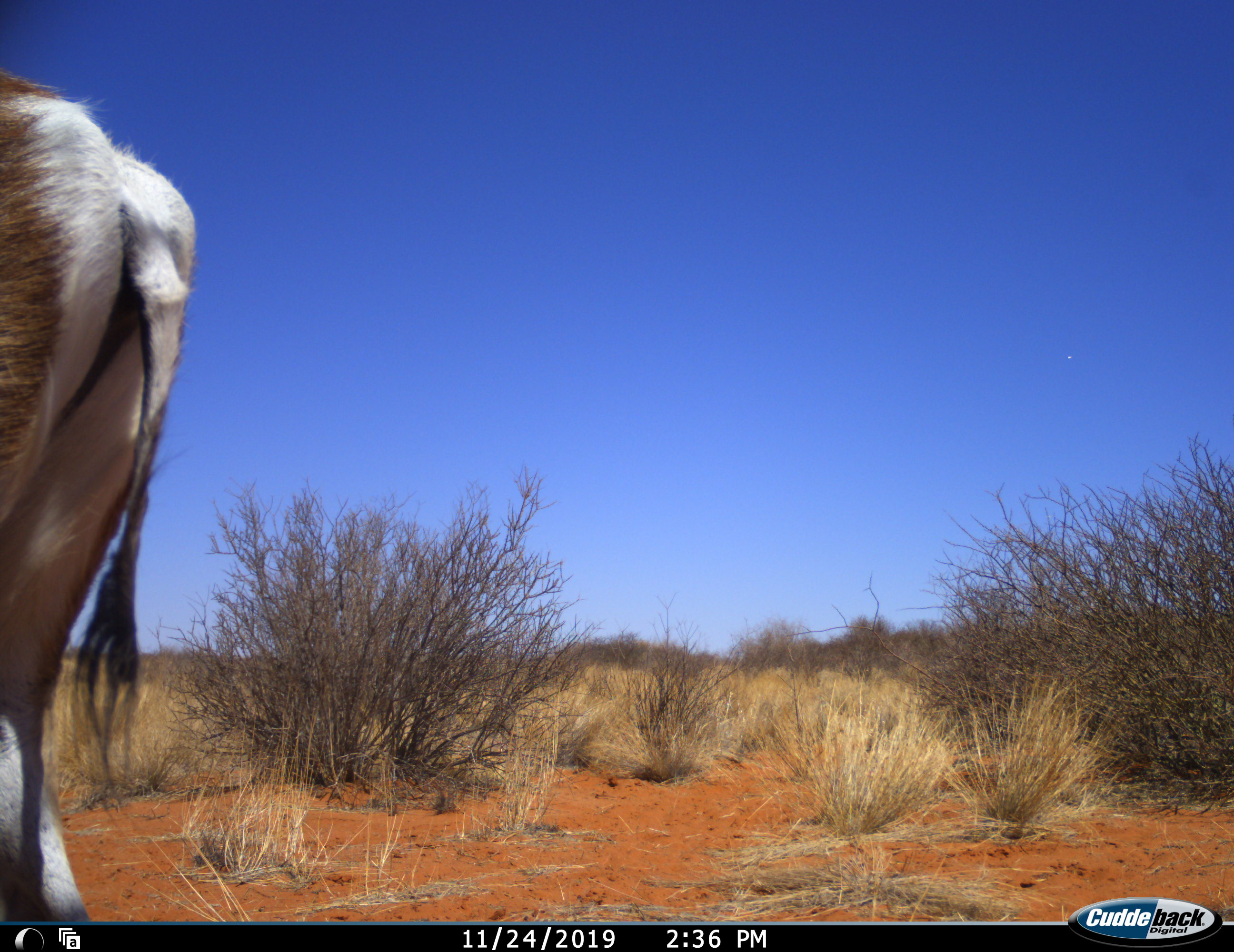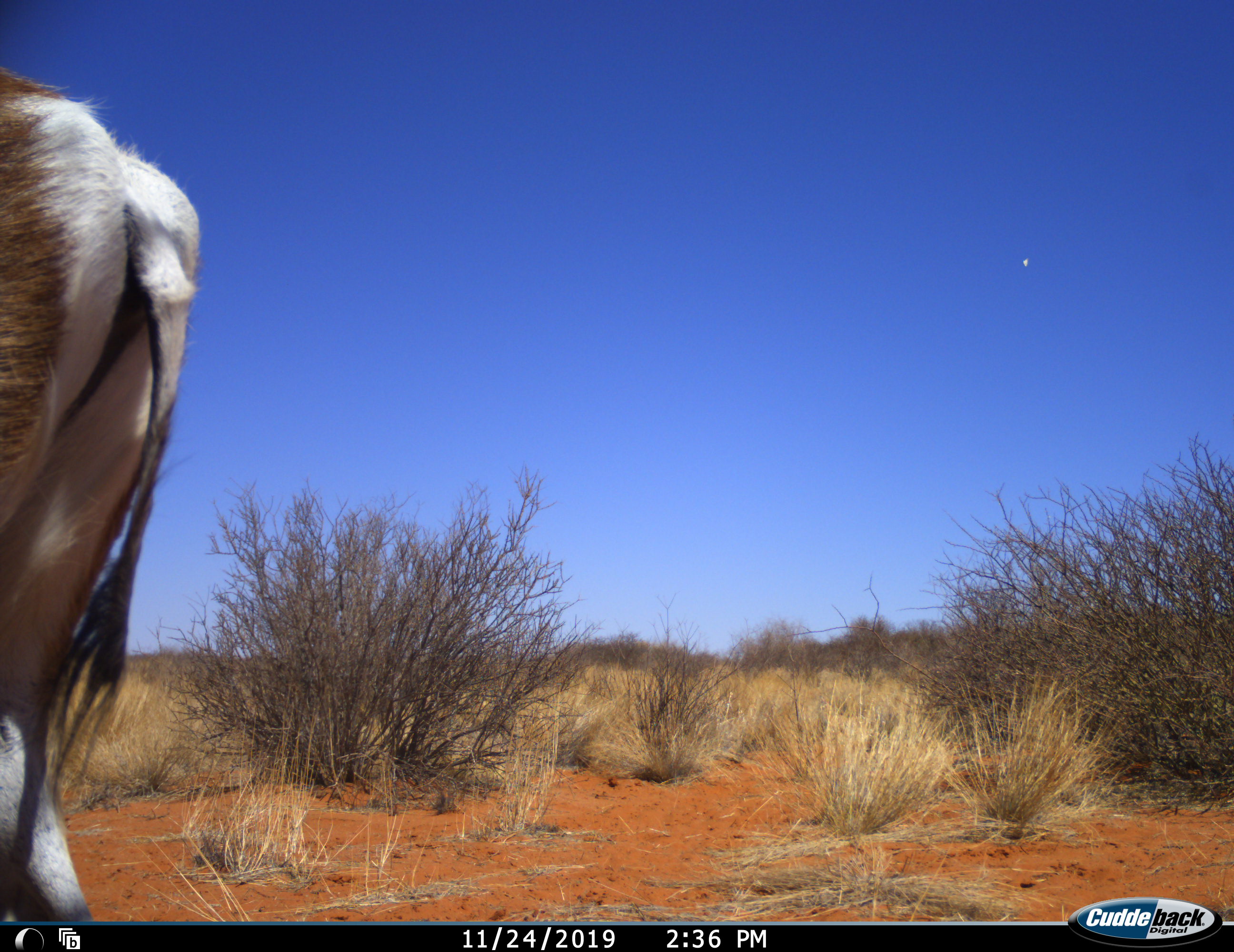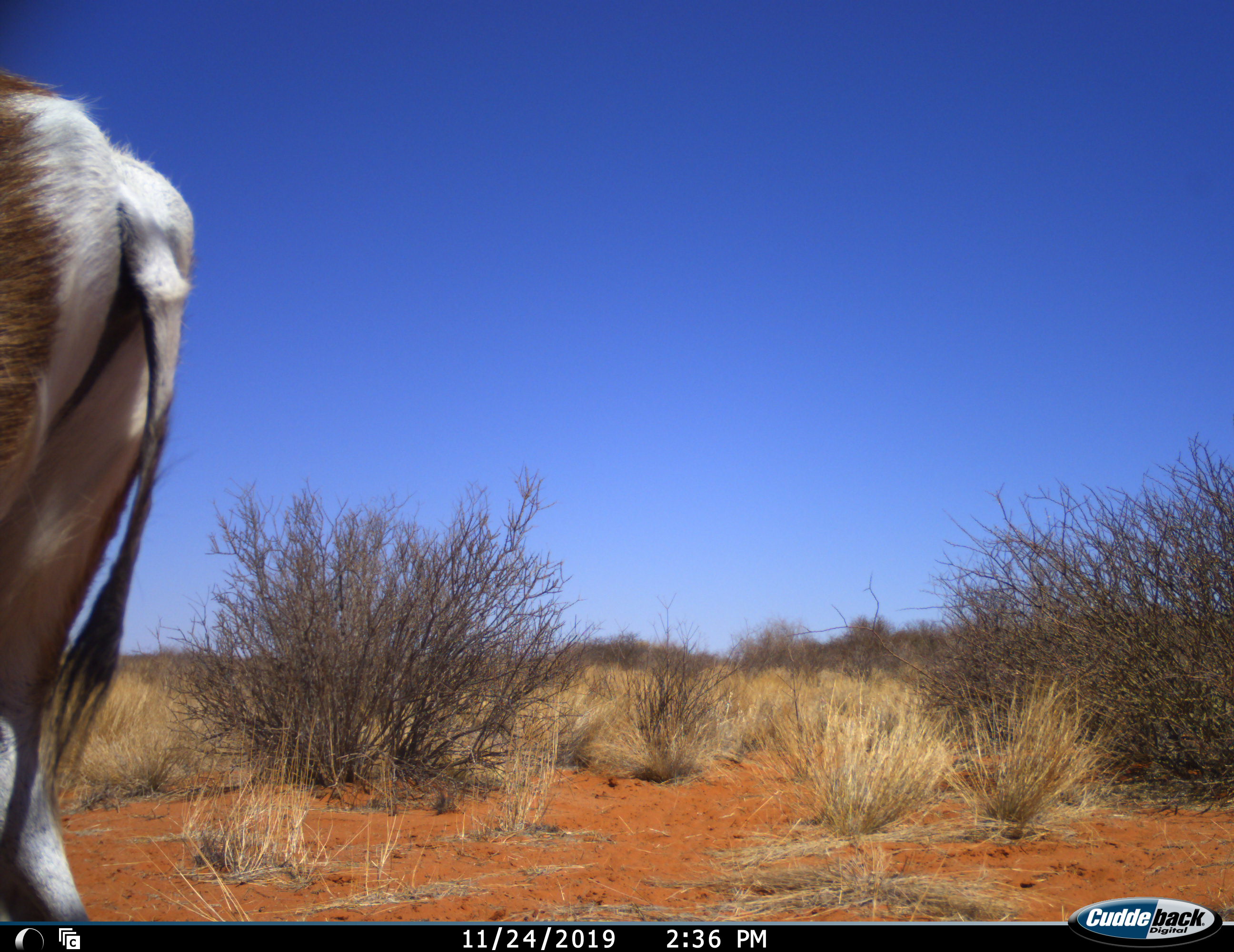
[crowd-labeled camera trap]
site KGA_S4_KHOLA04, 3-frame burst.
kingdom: Animalia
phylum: Chordata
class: Mammalia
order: Artiodactyla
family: Bovidae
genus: Antidorcas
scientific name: Antidorcas marsupialis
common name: springbok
Springbok (Antidorcas marsupialis), count 1. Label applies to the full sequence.